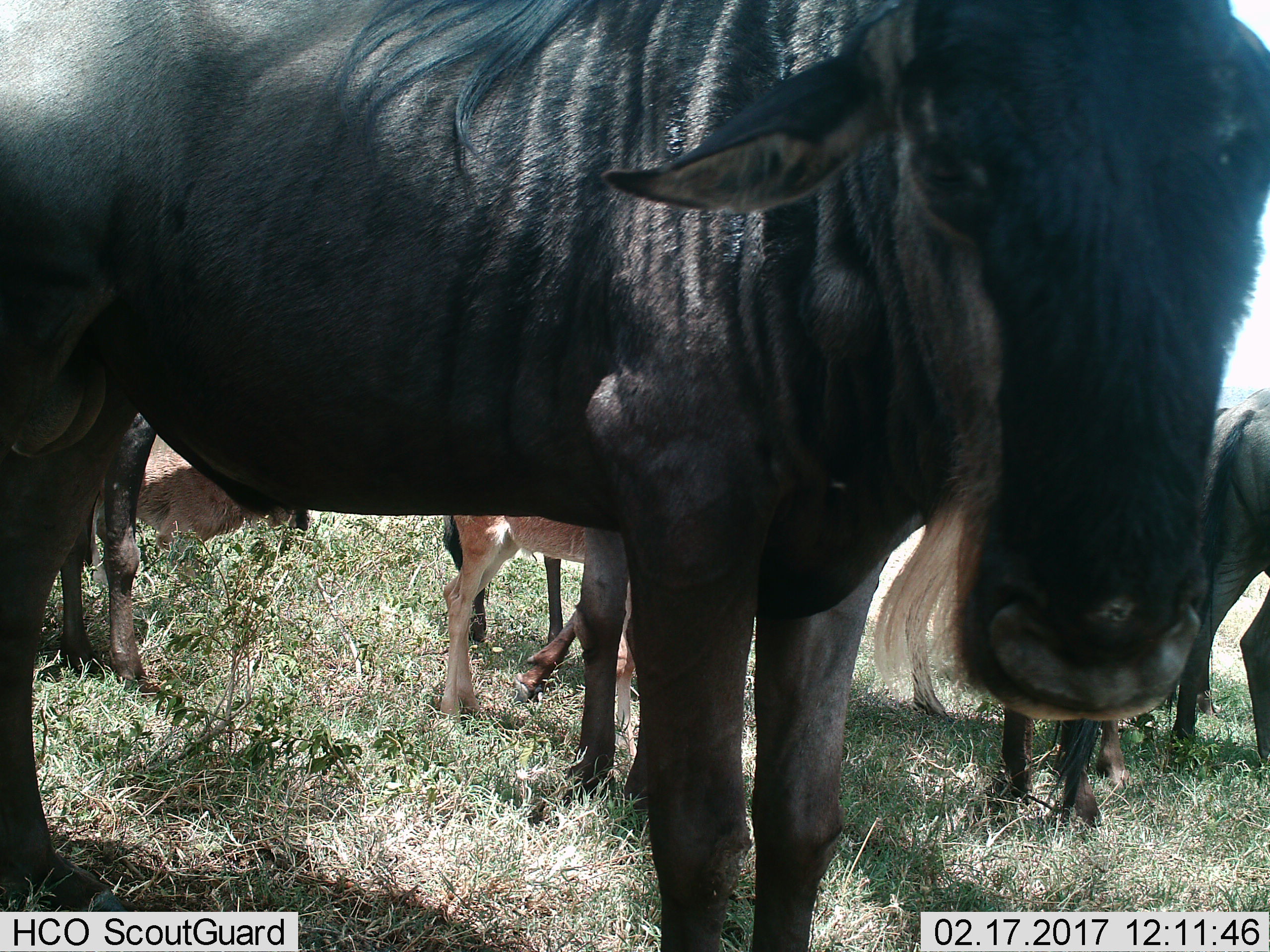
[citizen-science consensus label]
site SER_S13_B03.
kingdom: Animalia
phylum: Chordata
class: Mammalia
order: Artiodactyla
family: Bovidae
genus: Connochaetes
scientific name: Connochaetes taurinus taurinus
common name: blue wildebeest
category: wildebeestblue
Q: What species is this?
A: Wildebeestblue (blue wildebeest) (Connochaetes taurinus taurinus).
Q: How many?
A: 5.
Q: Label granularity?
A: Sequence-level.